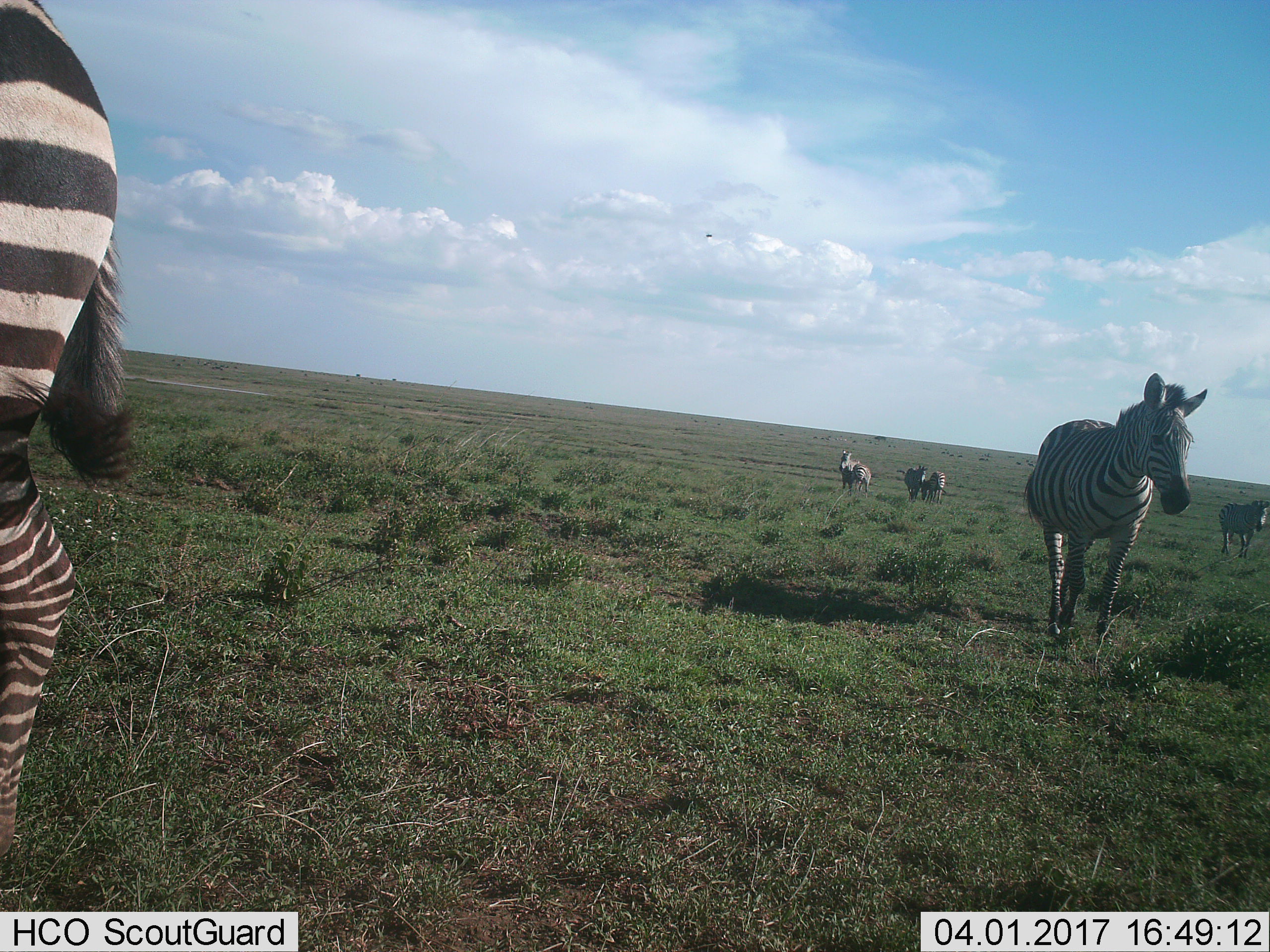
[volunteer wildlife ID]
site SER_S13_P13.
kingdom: Animalia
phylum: Chordata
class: Mammalia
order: Perissodactyla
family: Equidae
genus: Equus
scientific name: Equus quagga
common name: plains zebra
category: zebraplains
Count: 6.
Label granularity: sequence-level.